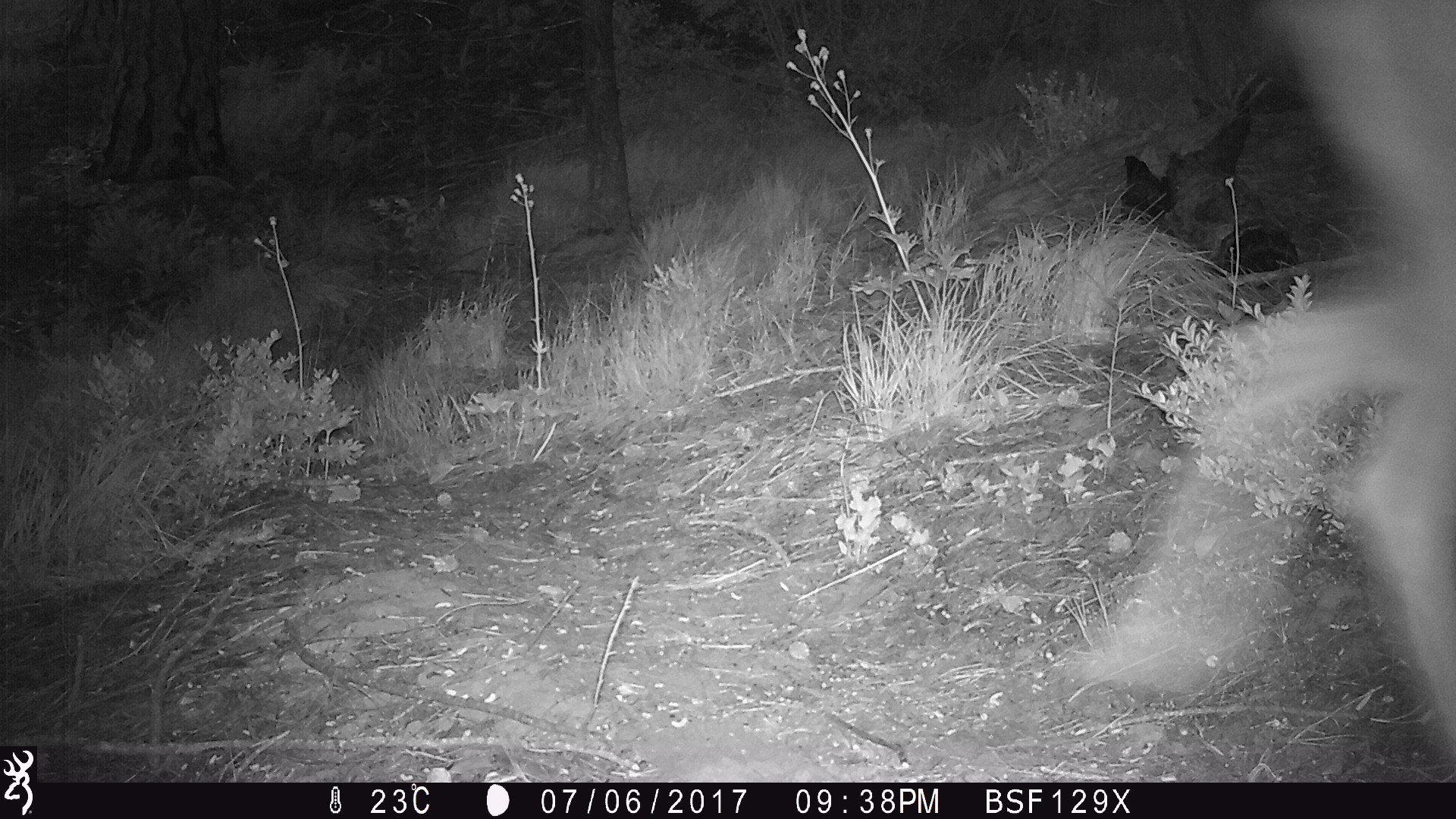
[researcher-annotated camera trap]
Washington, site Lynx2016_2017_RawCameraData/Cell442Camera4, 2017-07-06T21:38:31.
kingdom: Animalia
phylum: Chordata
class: Mammalia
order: Artiodactyla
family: Cervidae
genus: Odocoileus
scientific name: Odocoileus hemionus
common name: mule deer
Odocoileus hemionus (mule deer). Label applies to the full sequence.